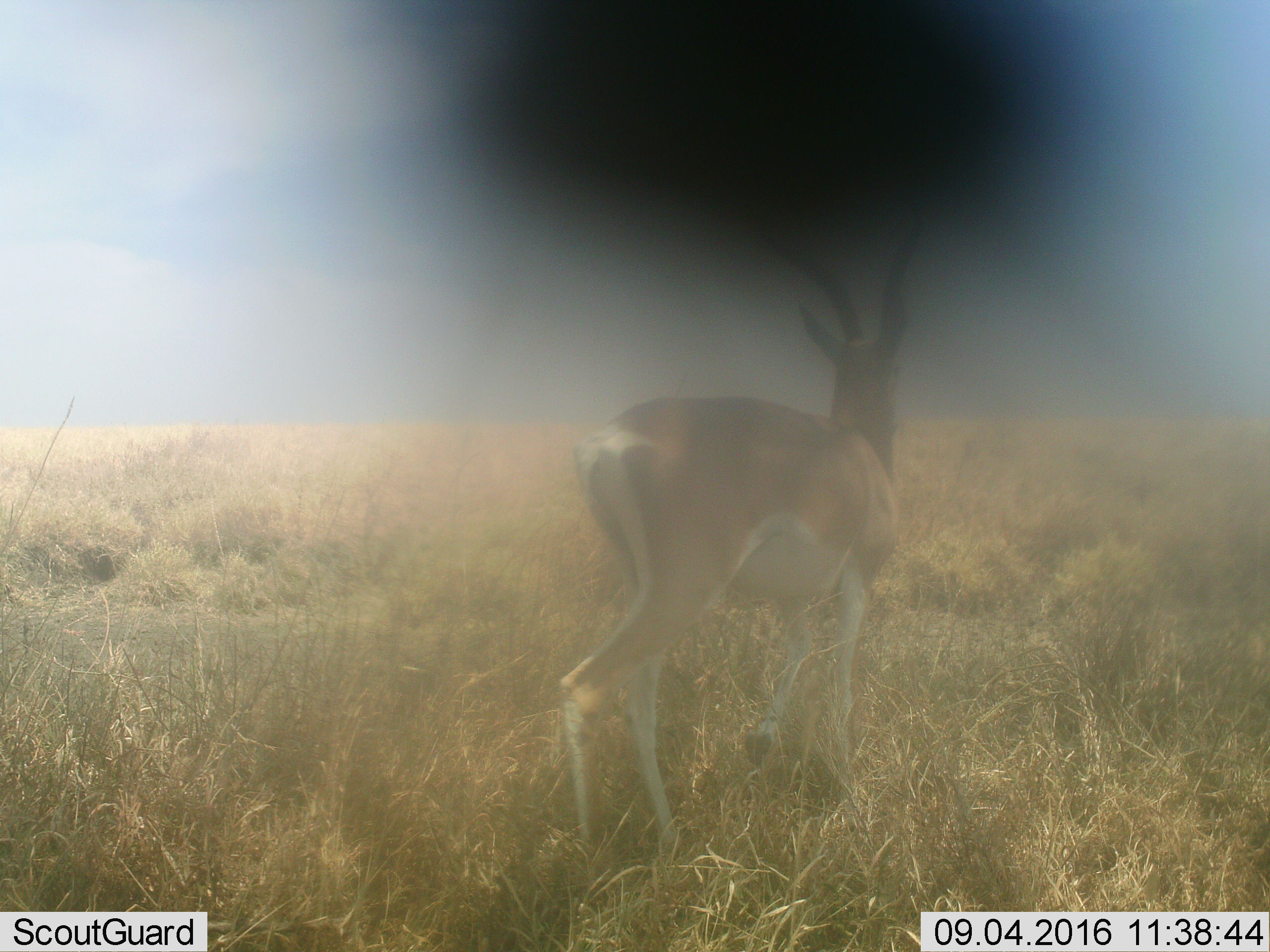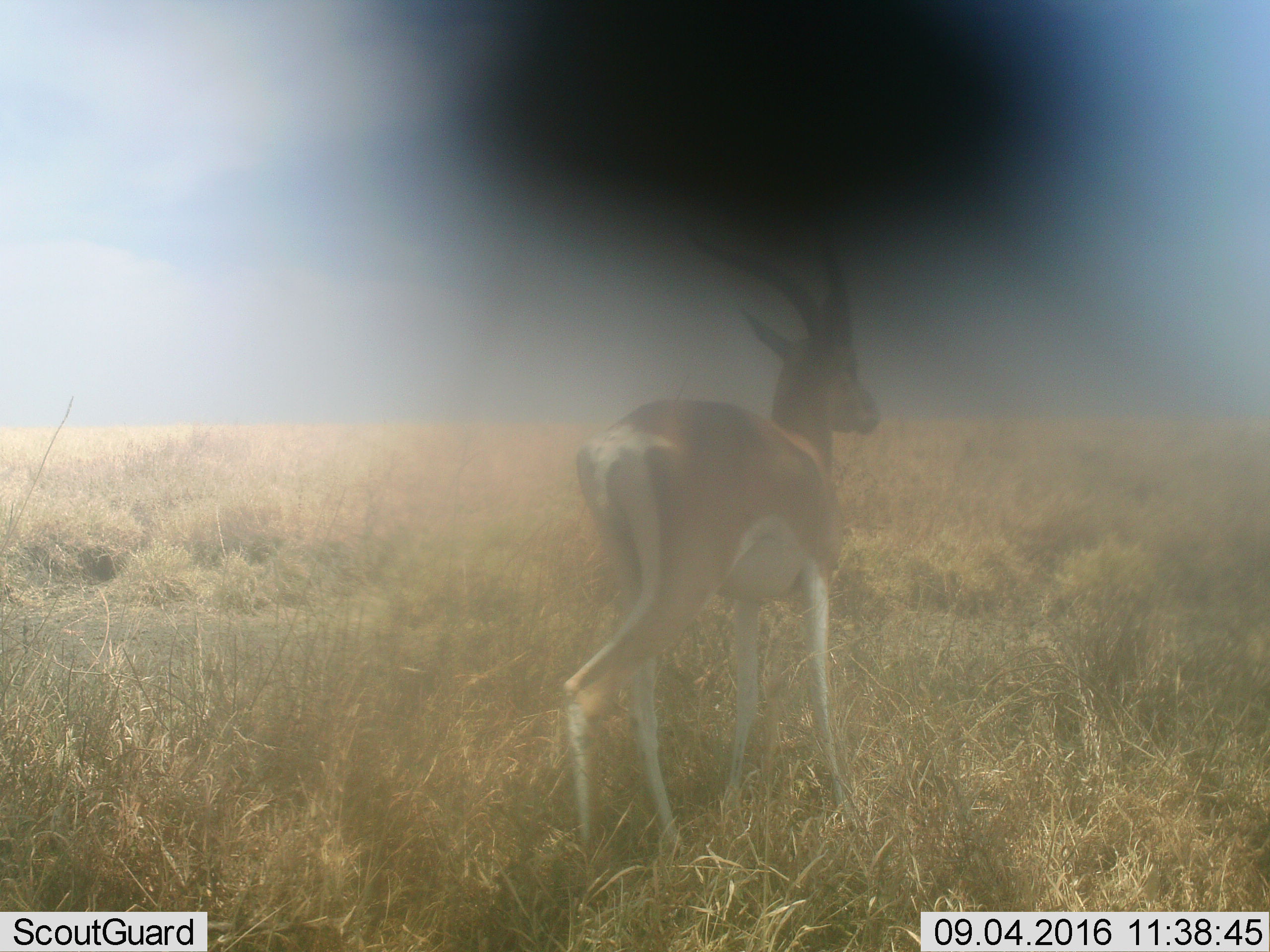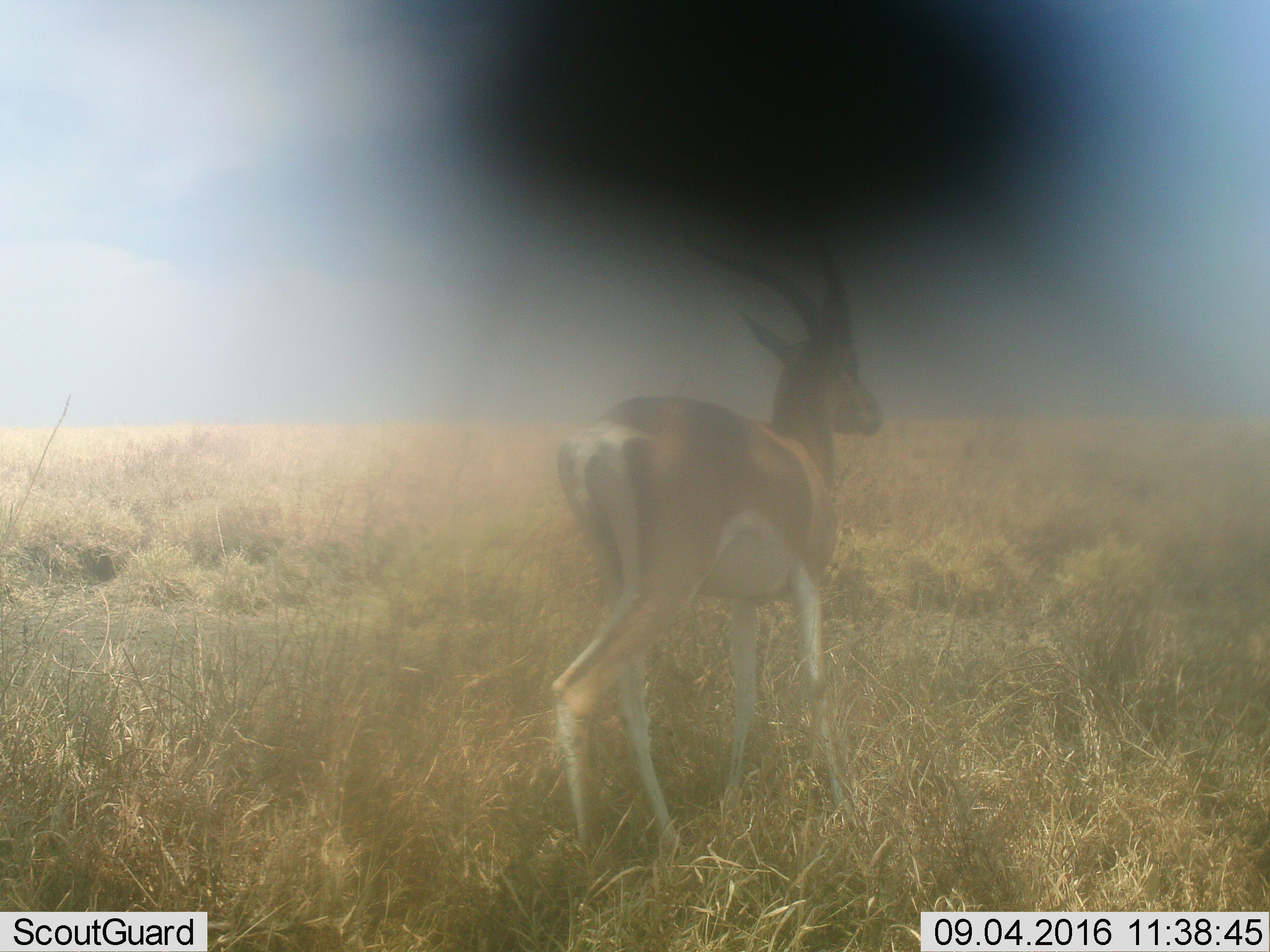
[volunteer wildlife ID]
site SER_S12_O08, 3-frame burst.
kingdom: Animalia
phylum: Chordata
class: Mammalia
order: Artiodactyla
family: Bovidae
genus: Nanger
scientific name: Nanger granti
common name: grant's gazelle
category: gazellegrants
Gazellegrants (grant's gazelle) (Nanger granti), count 1. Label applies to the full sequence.